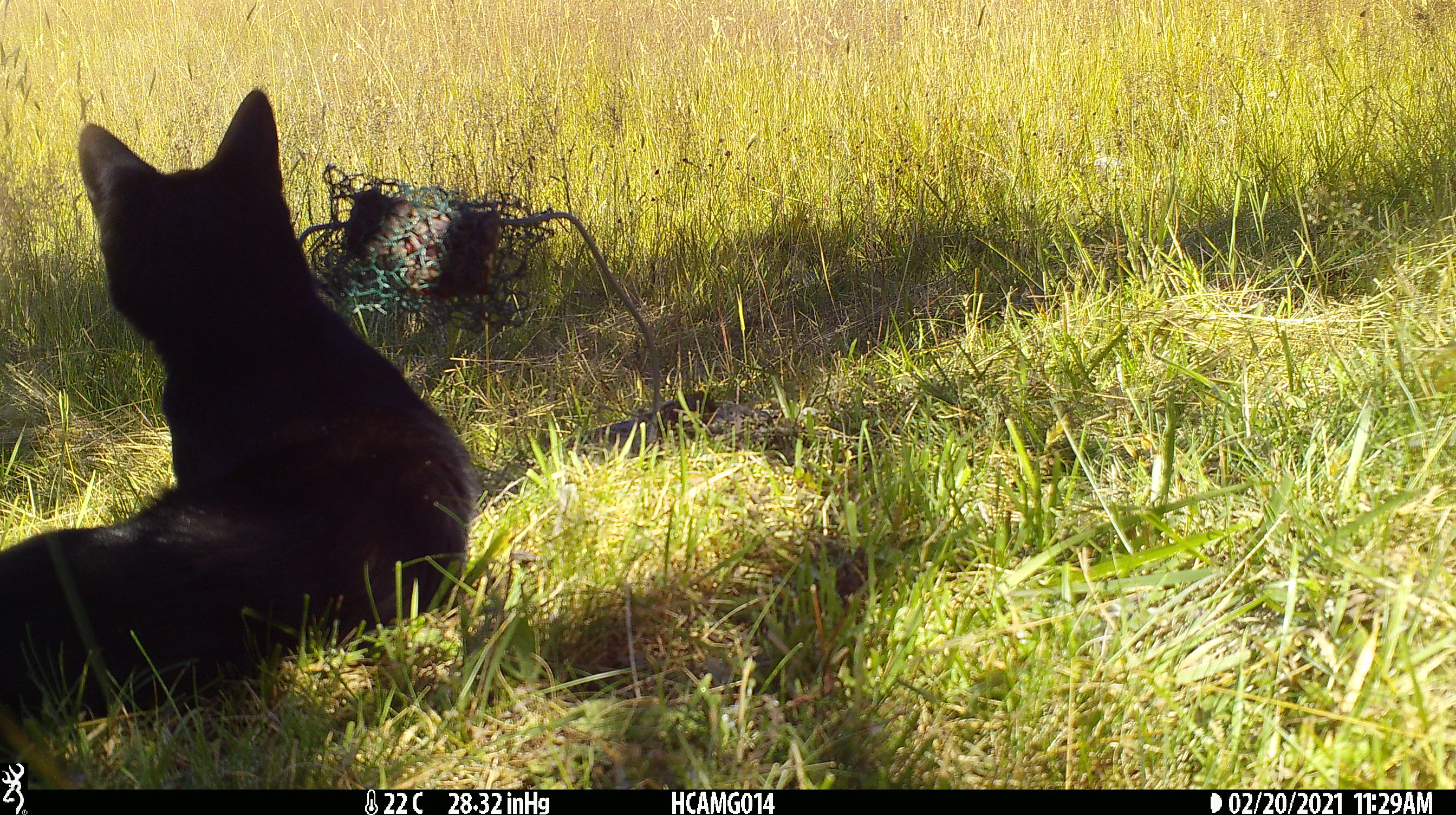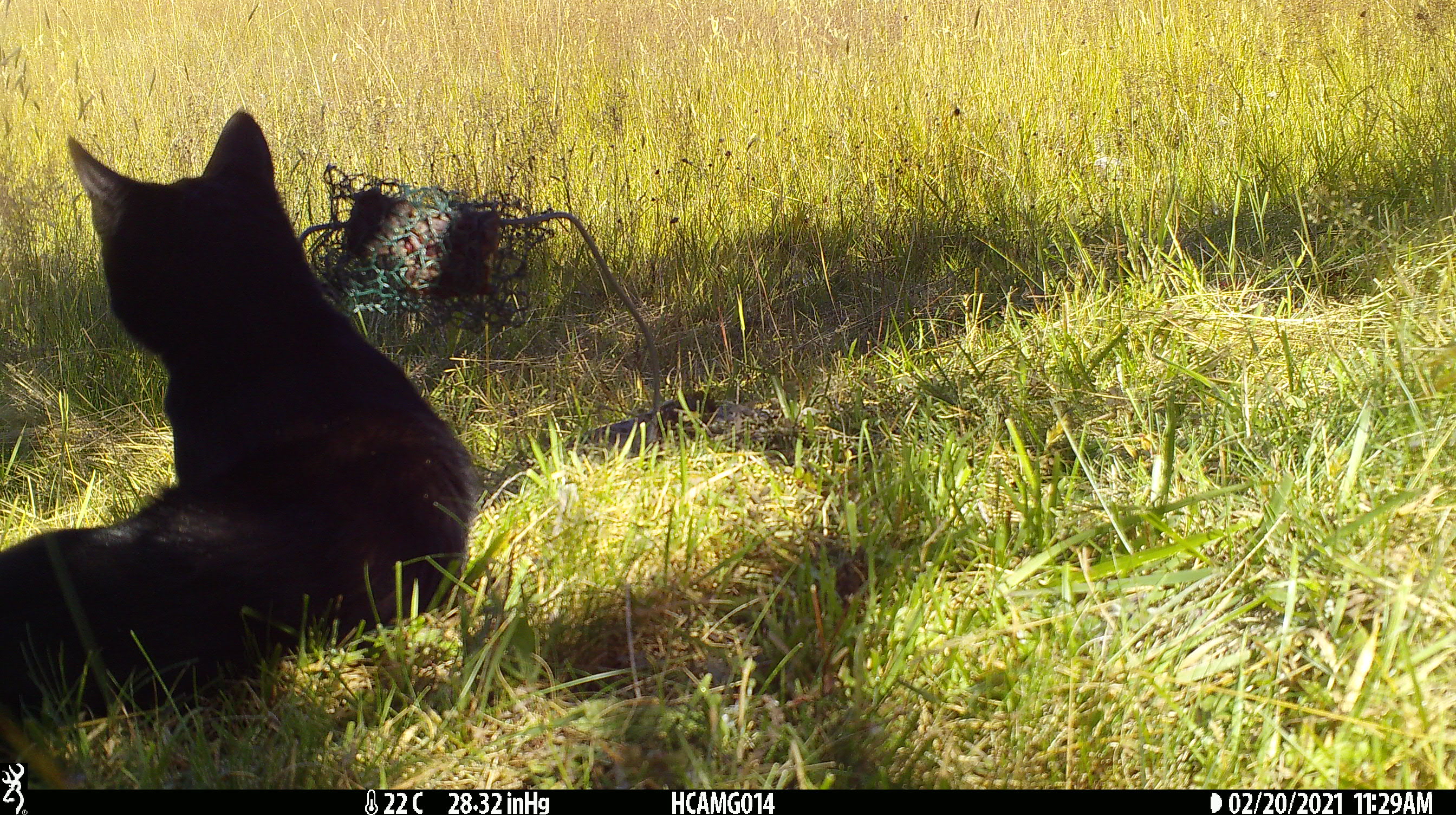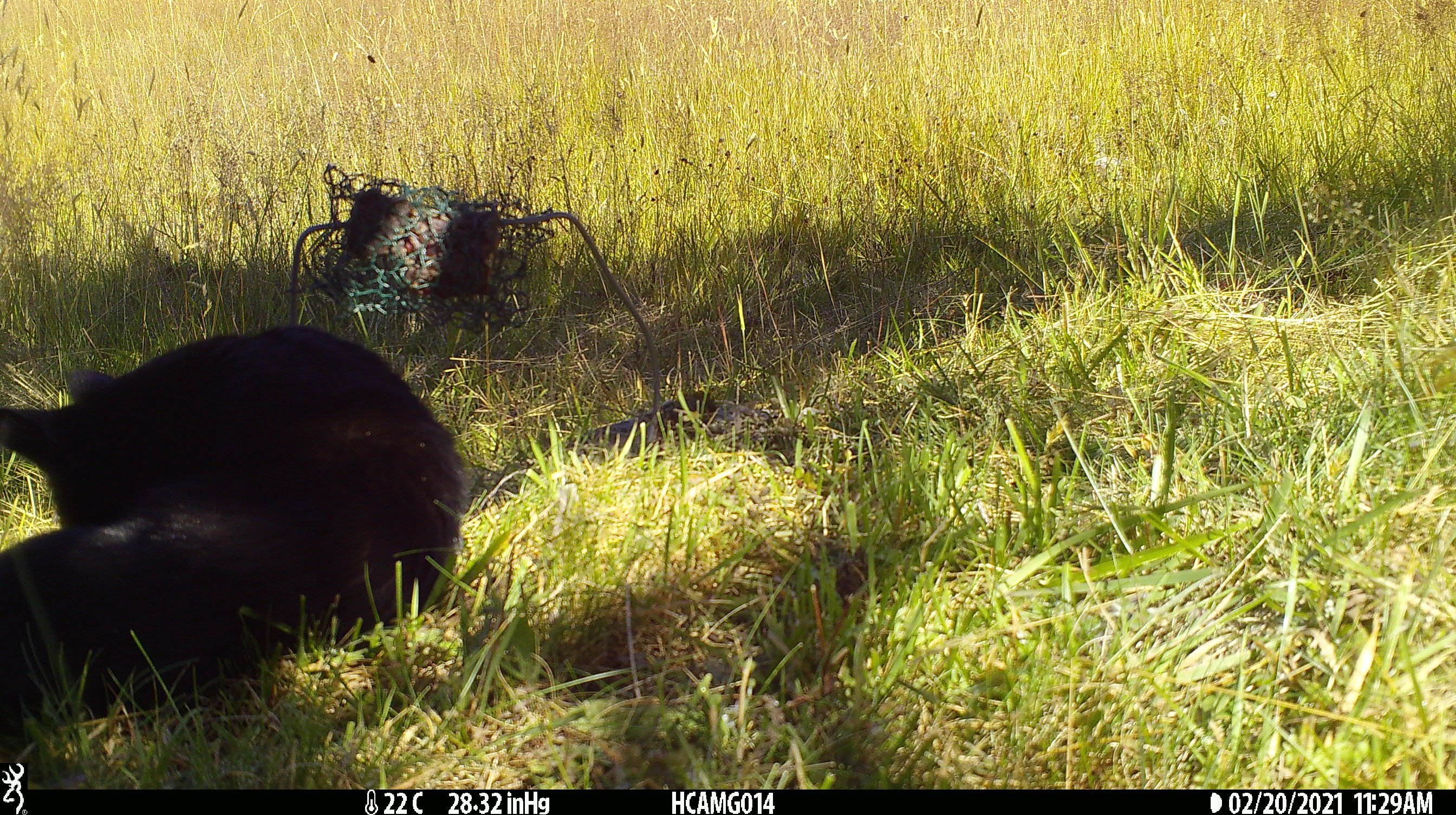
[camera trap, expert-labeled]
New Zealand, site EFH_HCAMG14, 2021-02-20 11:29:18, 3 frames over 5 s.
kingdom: Animalia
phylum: Chordata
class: Mammalia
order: Carnivora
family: Felidae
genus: Felis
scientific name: Felis catus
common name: domestic cat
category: cat